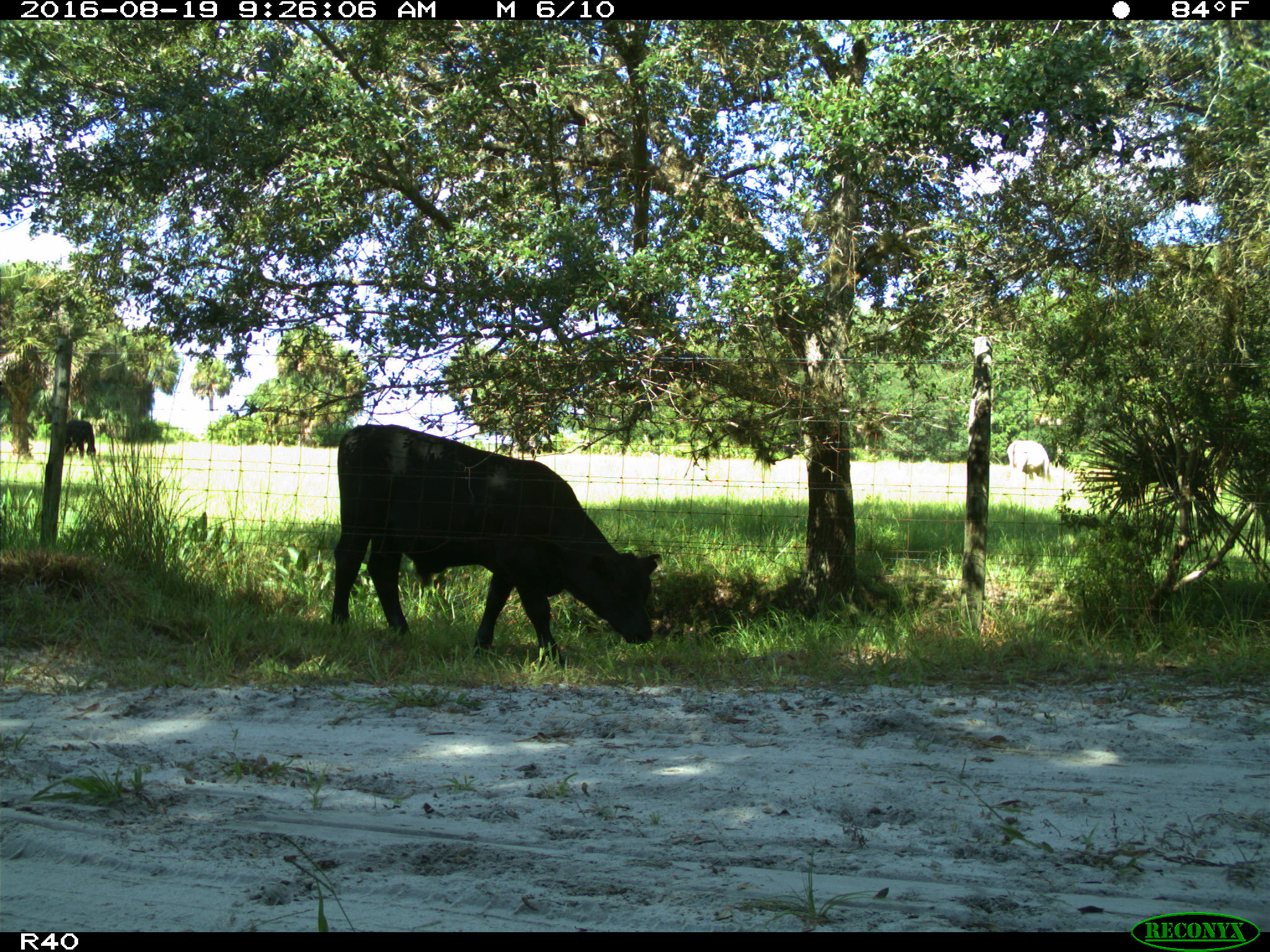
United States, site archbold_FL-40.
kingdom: Animalia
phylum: Chordata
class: Mammalia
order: Artiodactyla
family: Bovidae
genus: Bos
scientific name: Bos taurus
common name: domestic cow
Bos taurus (domestic cow).